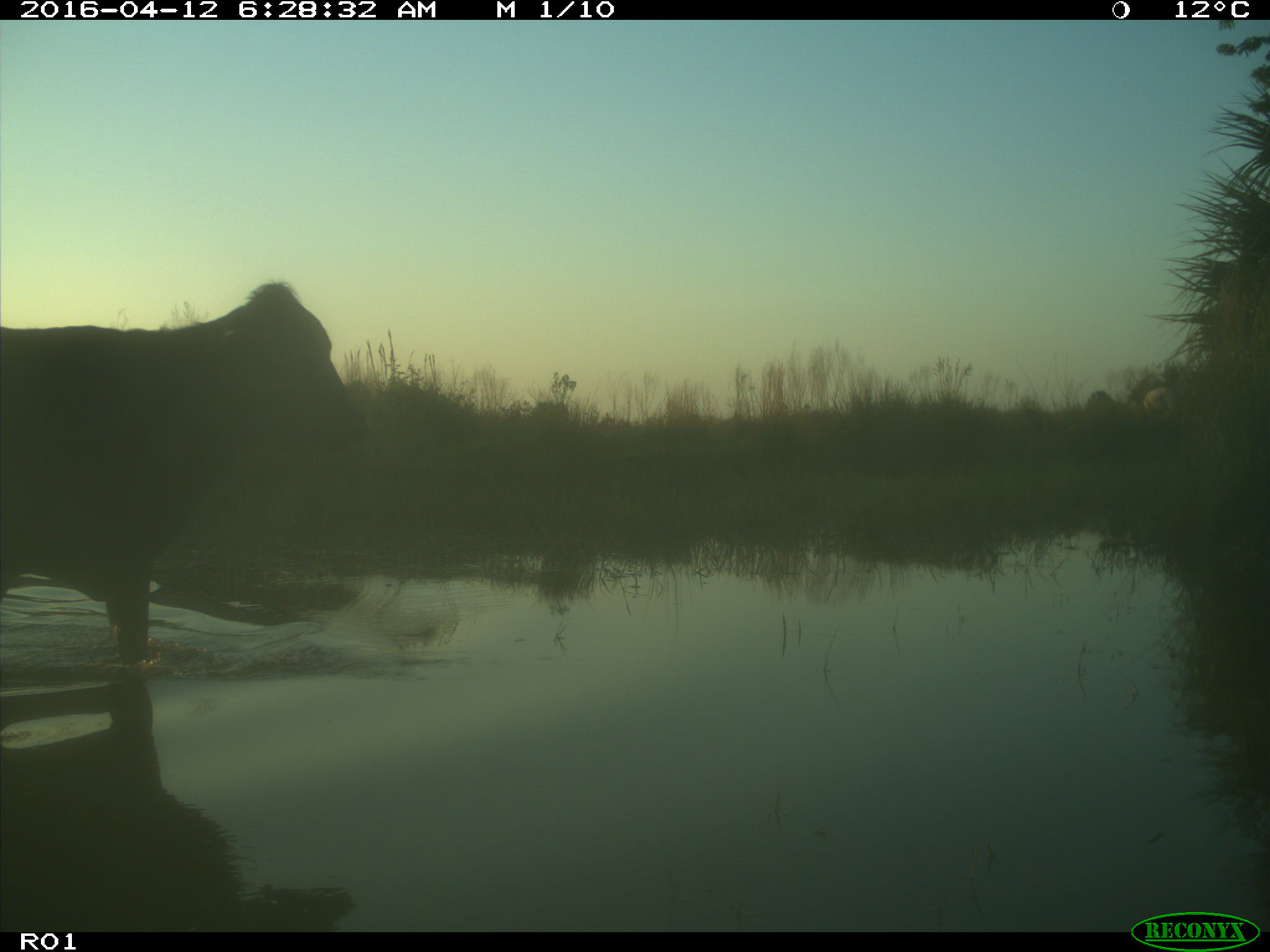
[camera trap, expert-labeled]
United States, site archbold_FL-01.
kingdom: Animalia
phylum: Chordata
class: Mammalia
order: Artiodactyla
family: Bovidae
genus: Bos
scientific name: Bos taurus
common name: domestic cow